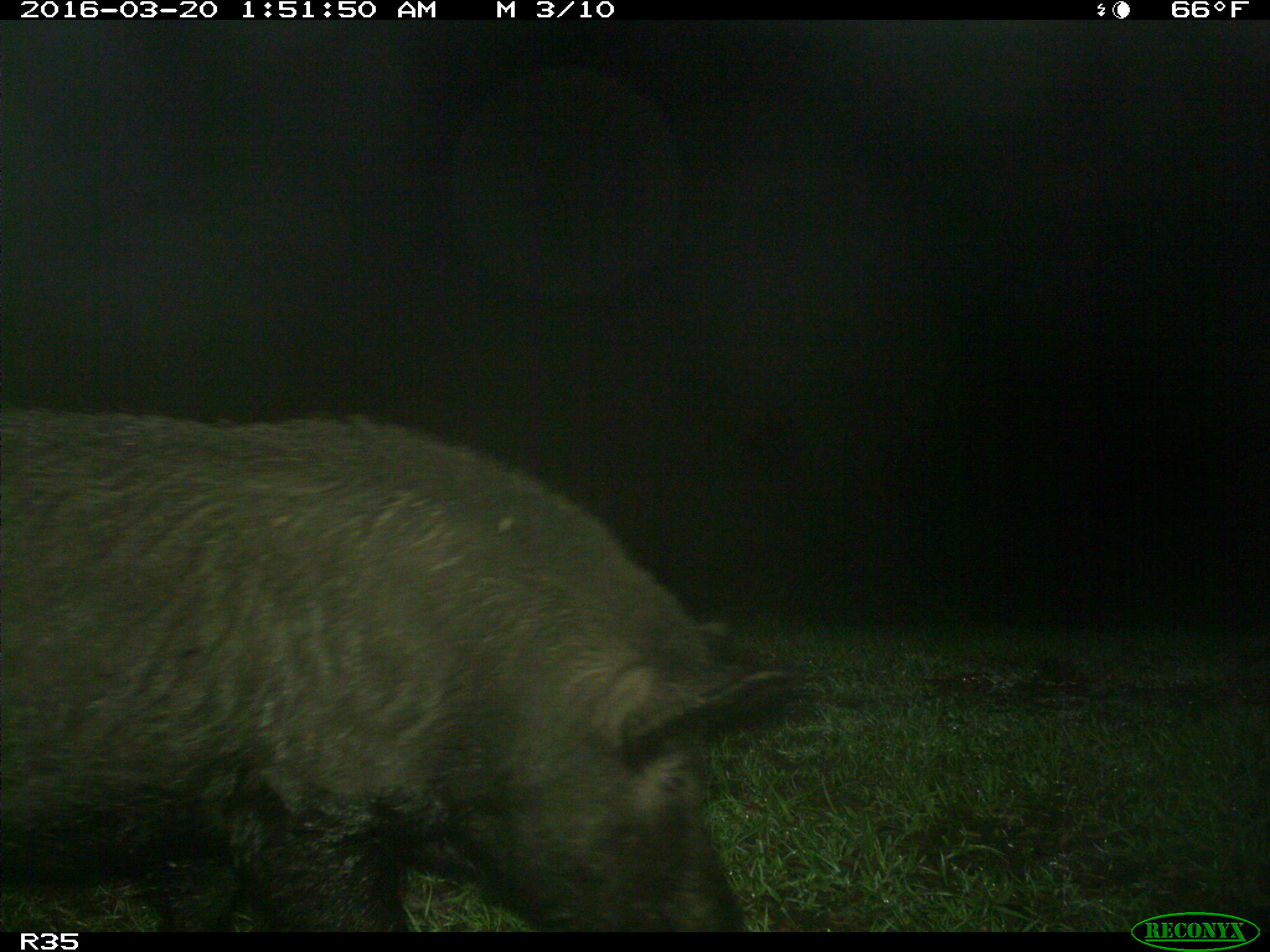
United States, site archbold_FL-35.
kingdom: Animalia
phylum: Chordata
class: Mammalia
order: Artiodactyla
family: Suidae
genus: Sus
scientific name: Sus scrofa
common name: wild boar